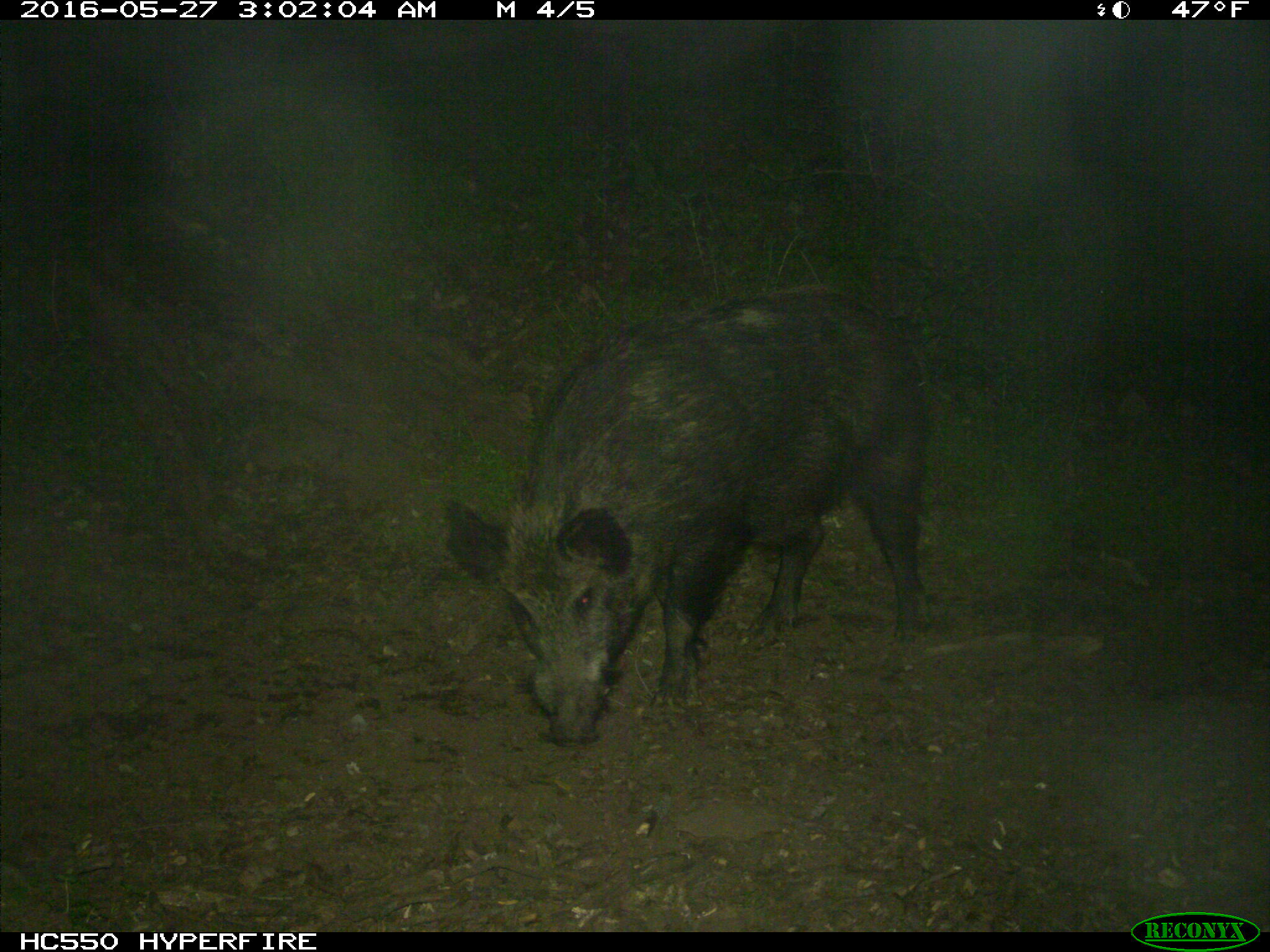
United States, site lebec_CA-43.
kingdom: Animalia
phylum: Chordata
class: Mammalia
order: Artiodactyla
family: Suidae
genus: Sus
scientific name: Sus scrofa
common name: wild boar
Sus scrofa (wild boar).